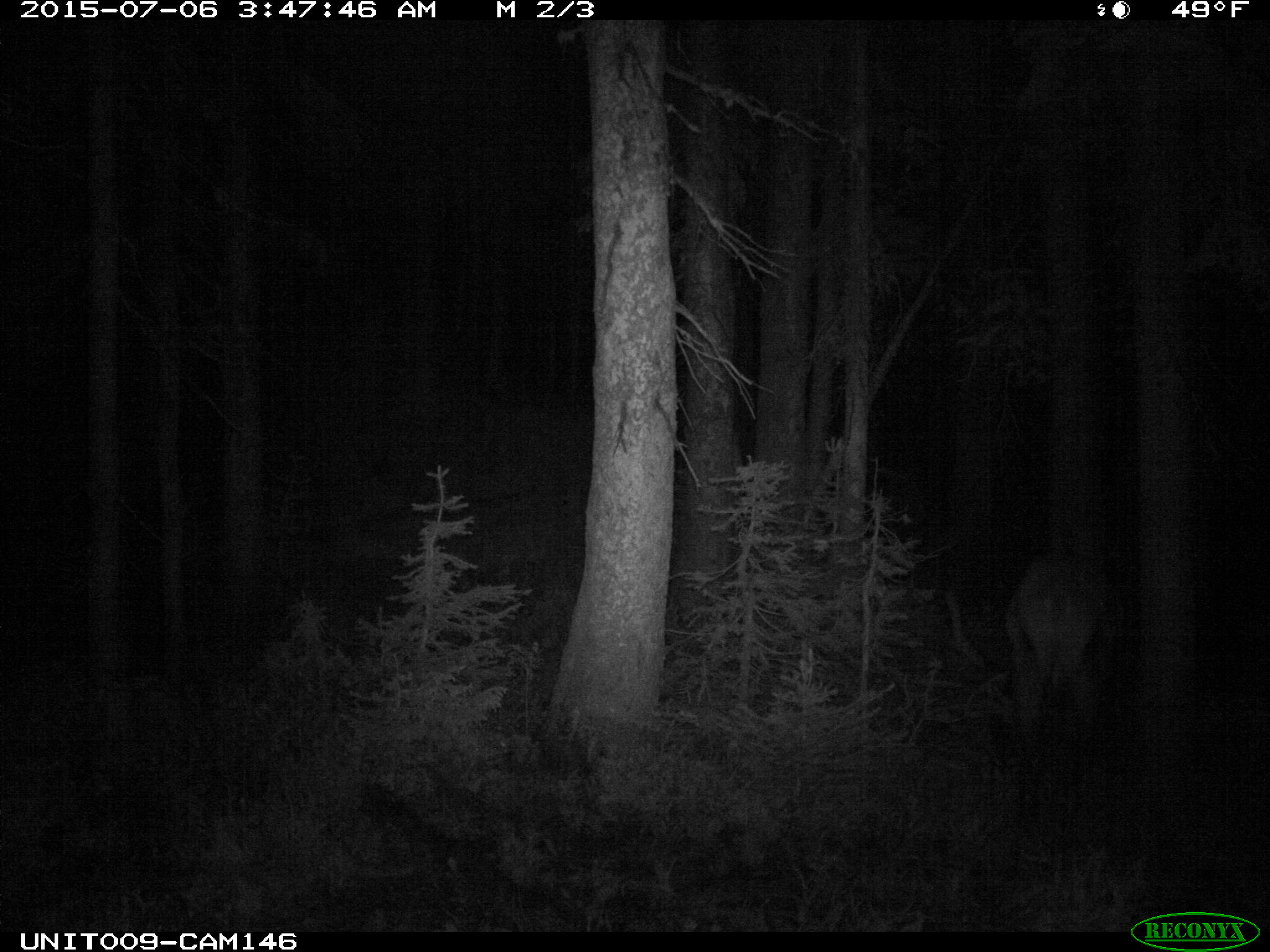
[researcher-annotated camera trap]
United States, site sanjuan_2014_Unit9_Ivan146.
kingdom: Animalia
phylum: Chordata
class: Mammalia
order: Artiodactyla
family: Cervidae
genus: Cervus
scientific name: Cervus elaphus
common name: red deer